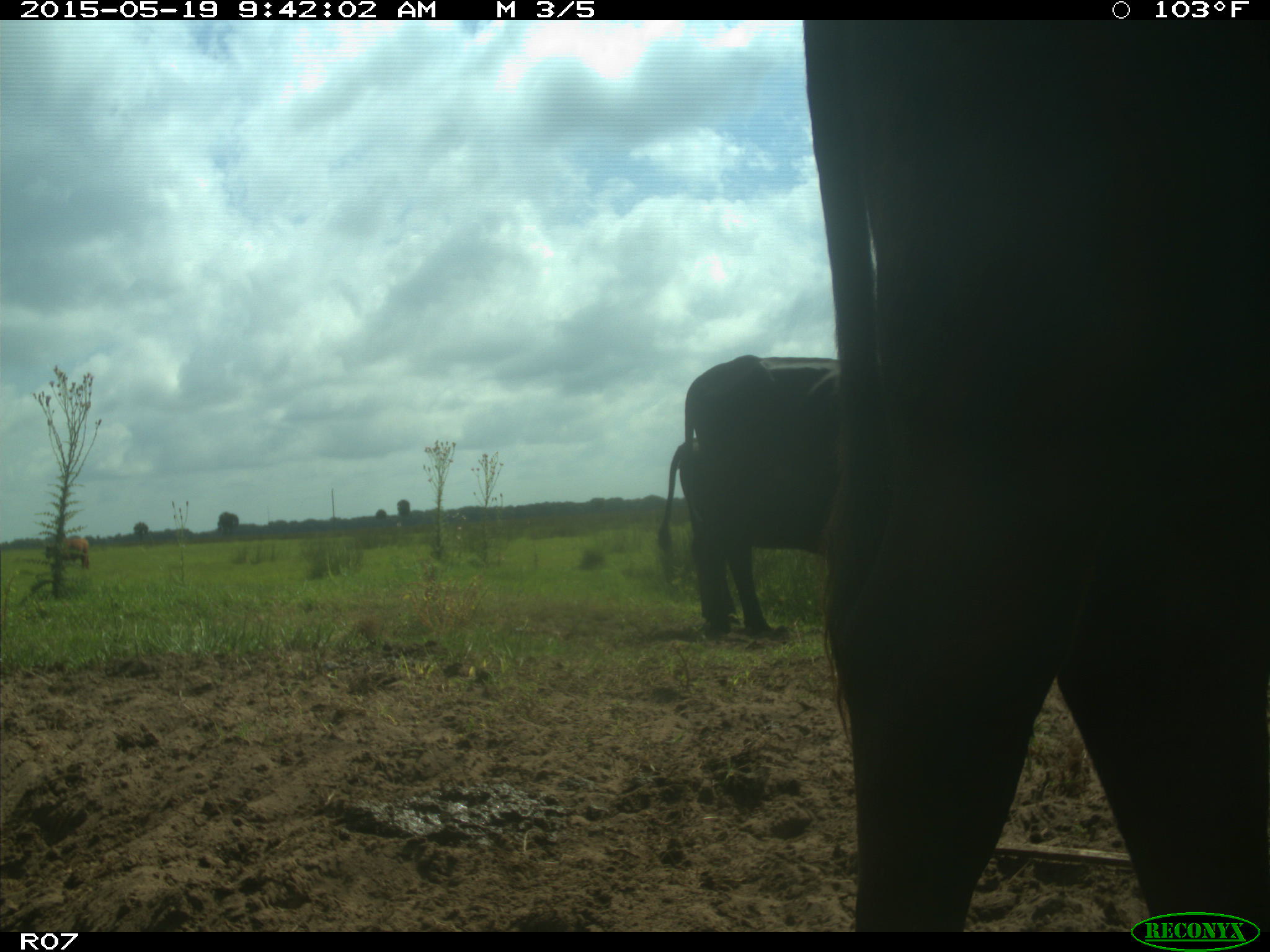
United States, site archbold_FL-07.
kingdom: Animalia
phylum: Chordata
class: Mammalia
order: Artiodactyla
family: Bovidae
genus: Bos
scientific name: Bos taurus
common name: domestic cow